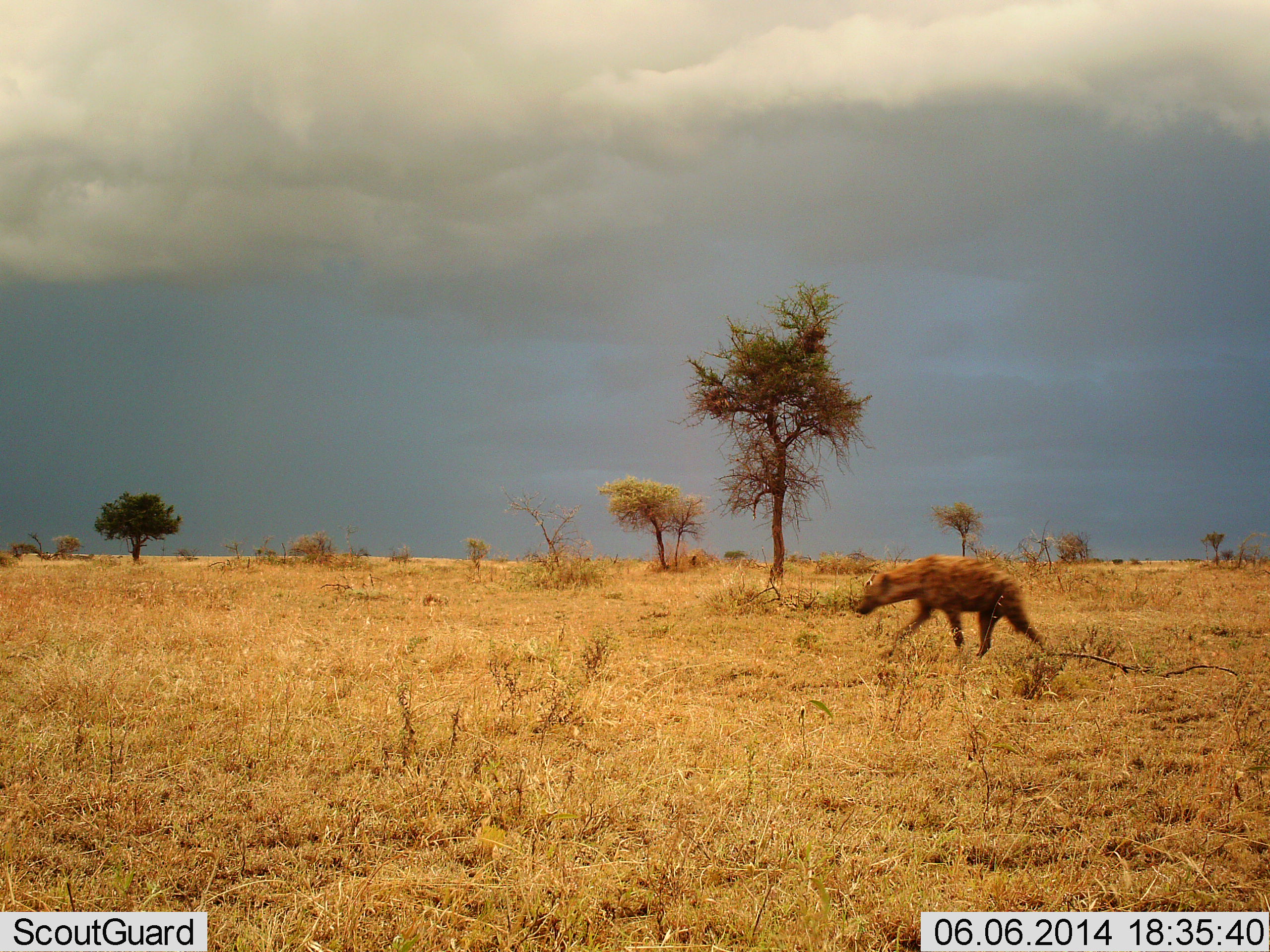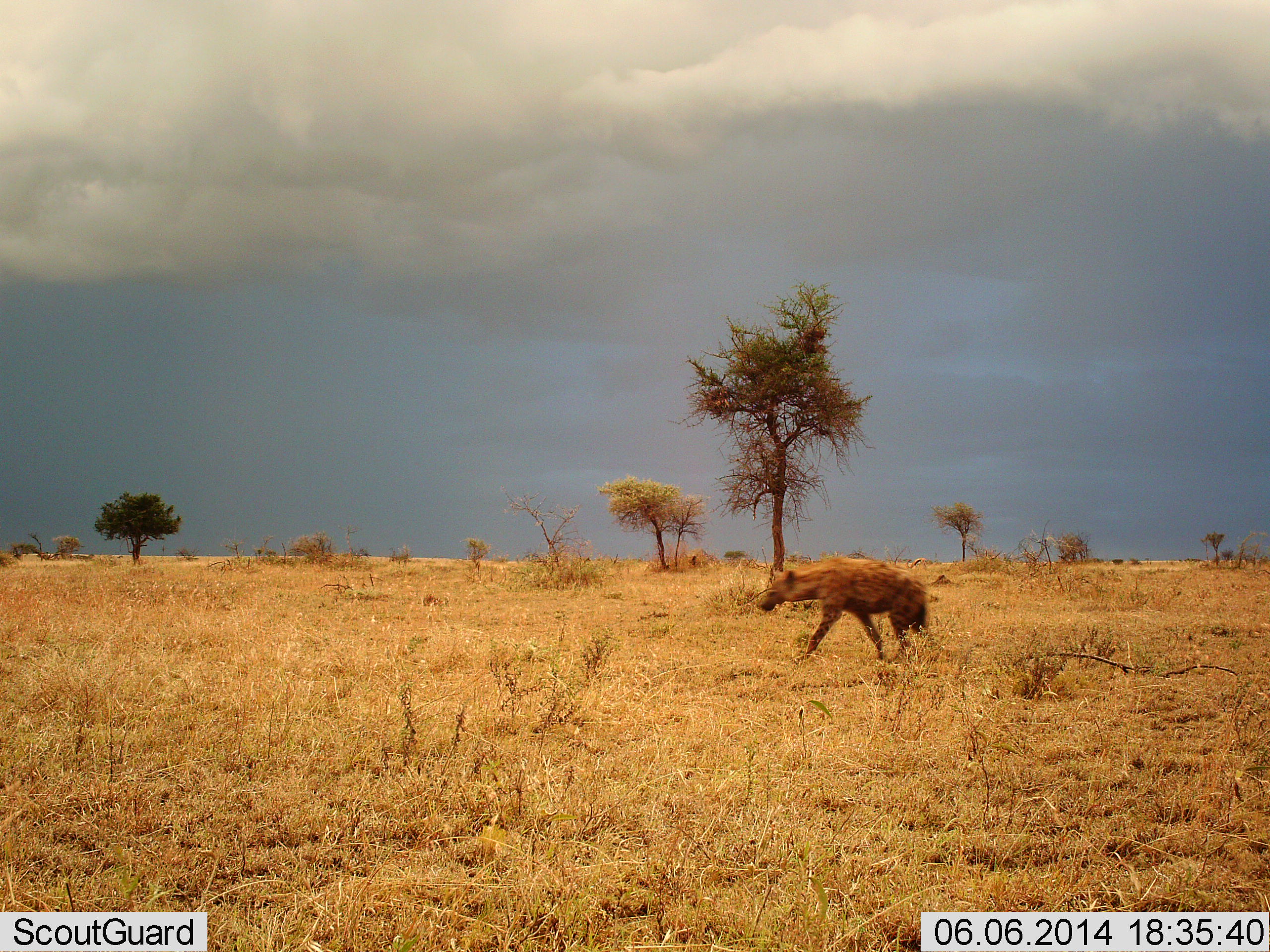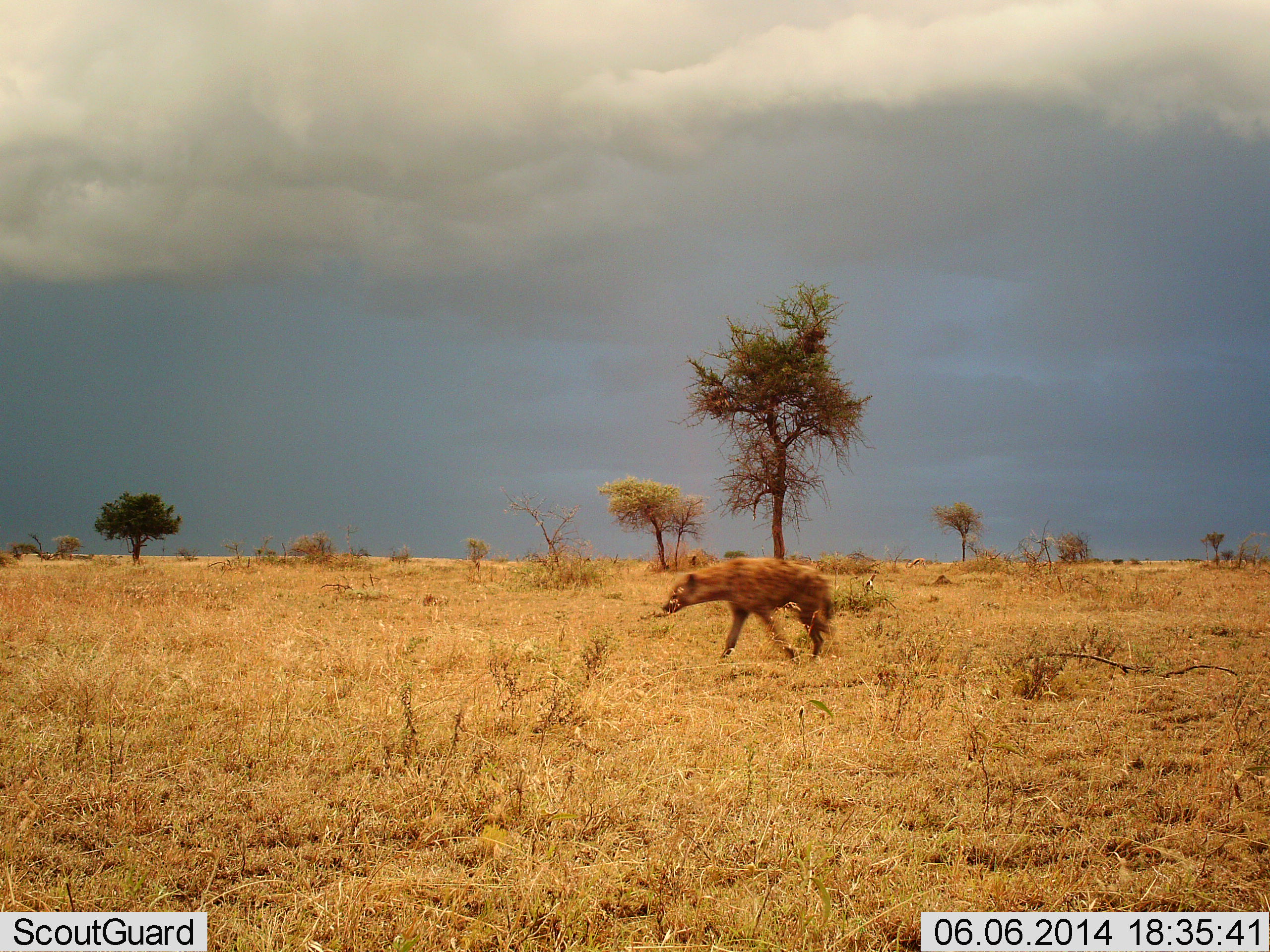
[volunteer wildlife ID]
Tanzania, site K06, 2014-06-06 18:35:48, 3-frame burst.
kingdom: Animalia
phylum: Chordata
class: Mammalia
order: Carnivora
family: Hyaenidae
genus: Crocuta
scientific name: Crocuta crocuta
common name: spotted hyena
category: hyenaspotted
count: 1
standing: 10%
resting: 0%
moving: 90%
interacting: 0%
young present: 0%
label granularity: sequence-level